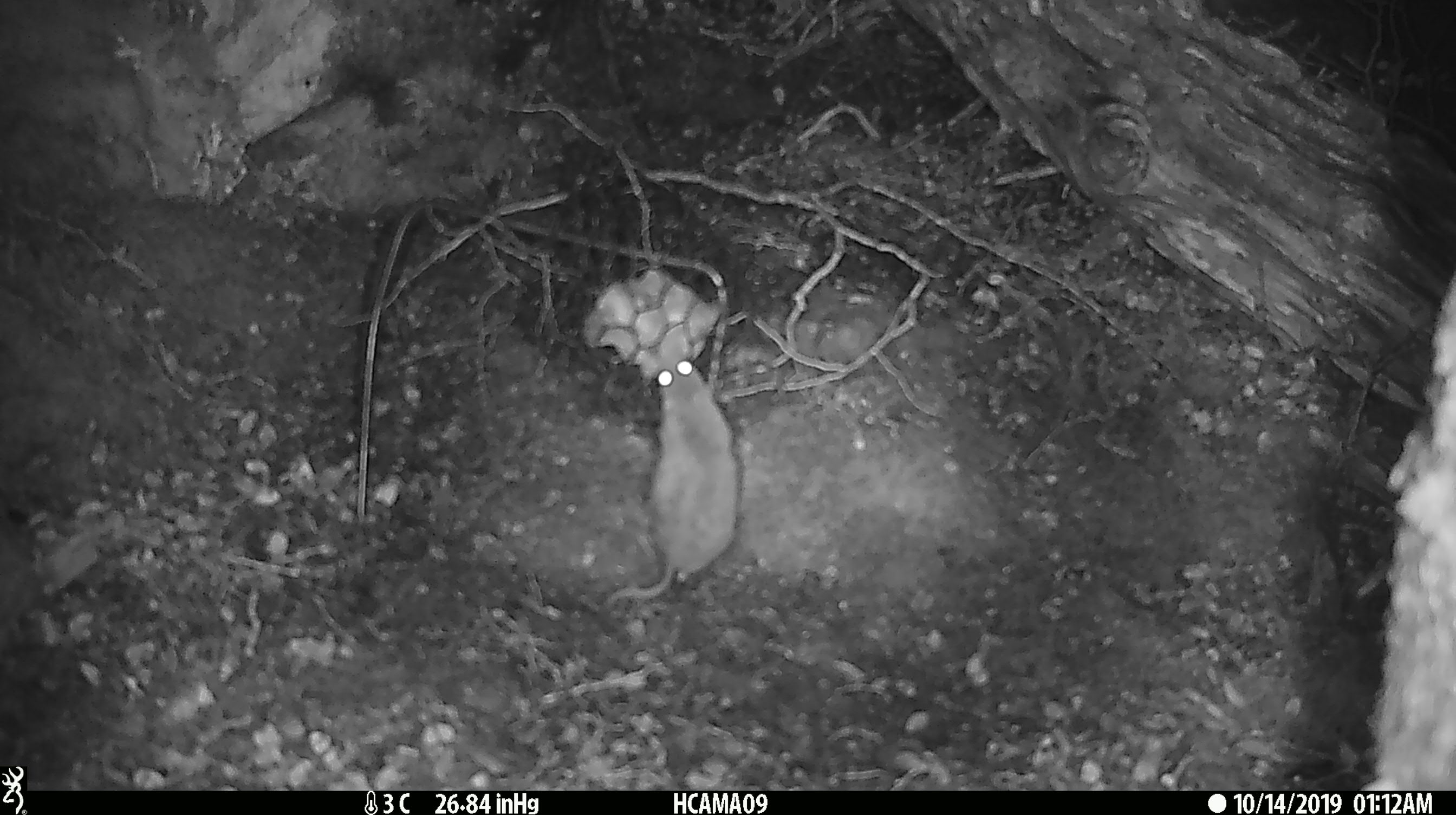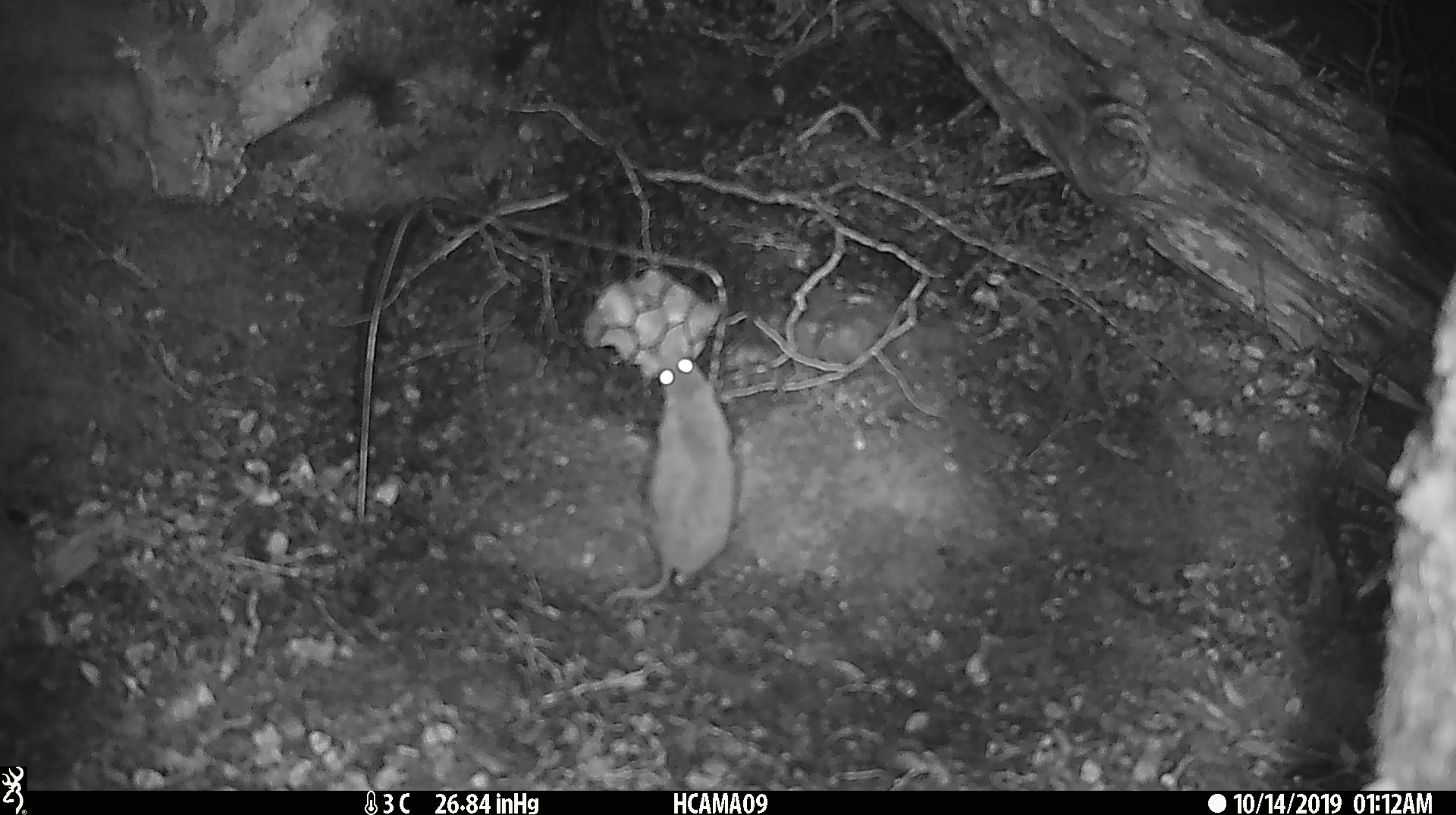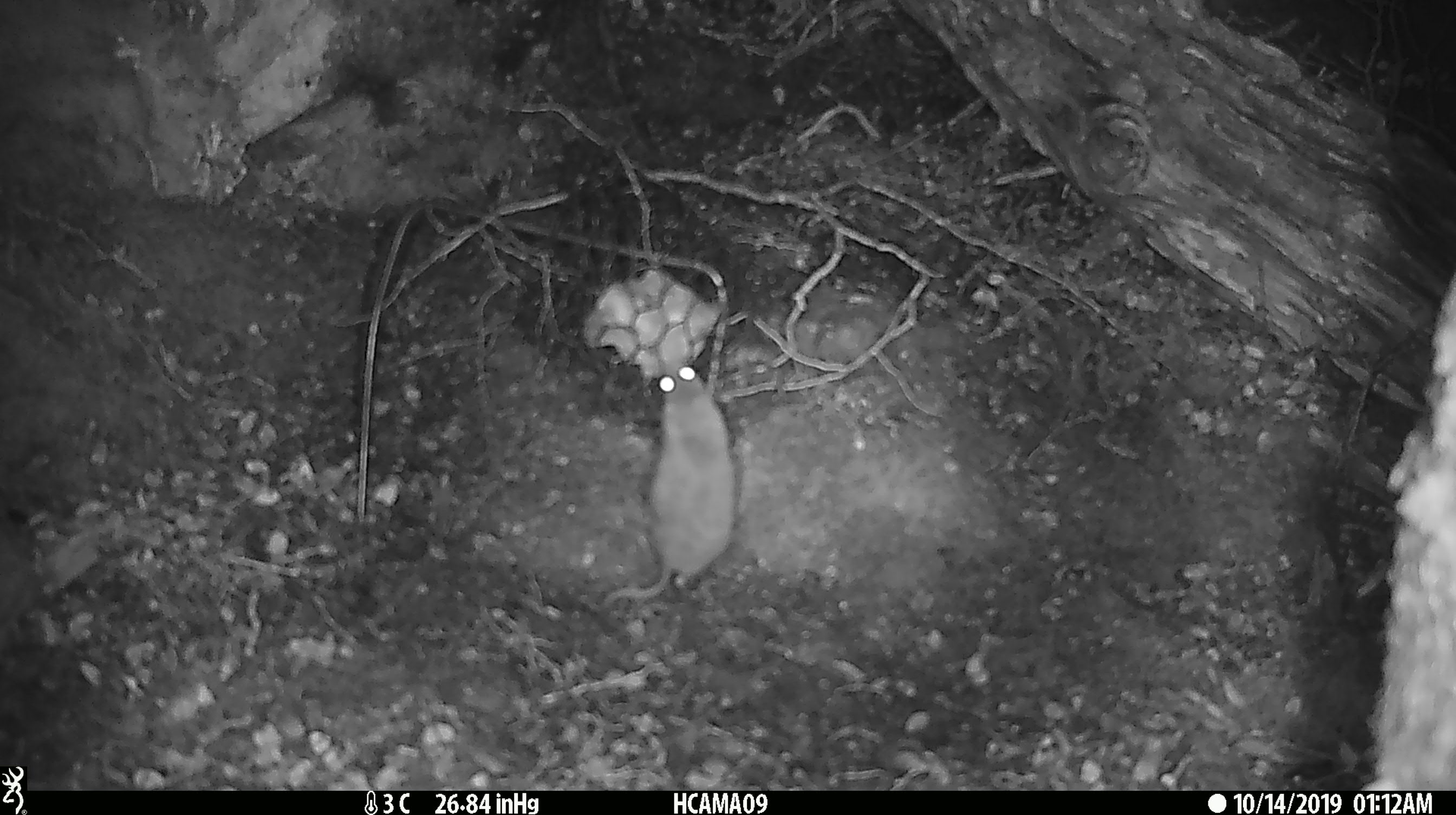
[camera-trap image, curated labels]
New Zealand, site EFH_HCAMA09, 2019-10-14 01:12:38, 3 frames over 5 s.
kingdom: Animalia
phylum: Chordata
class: Mammalia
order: Rodentia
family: Muridae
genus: Mus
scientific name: Mus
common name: mouse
Mouse (Mus).